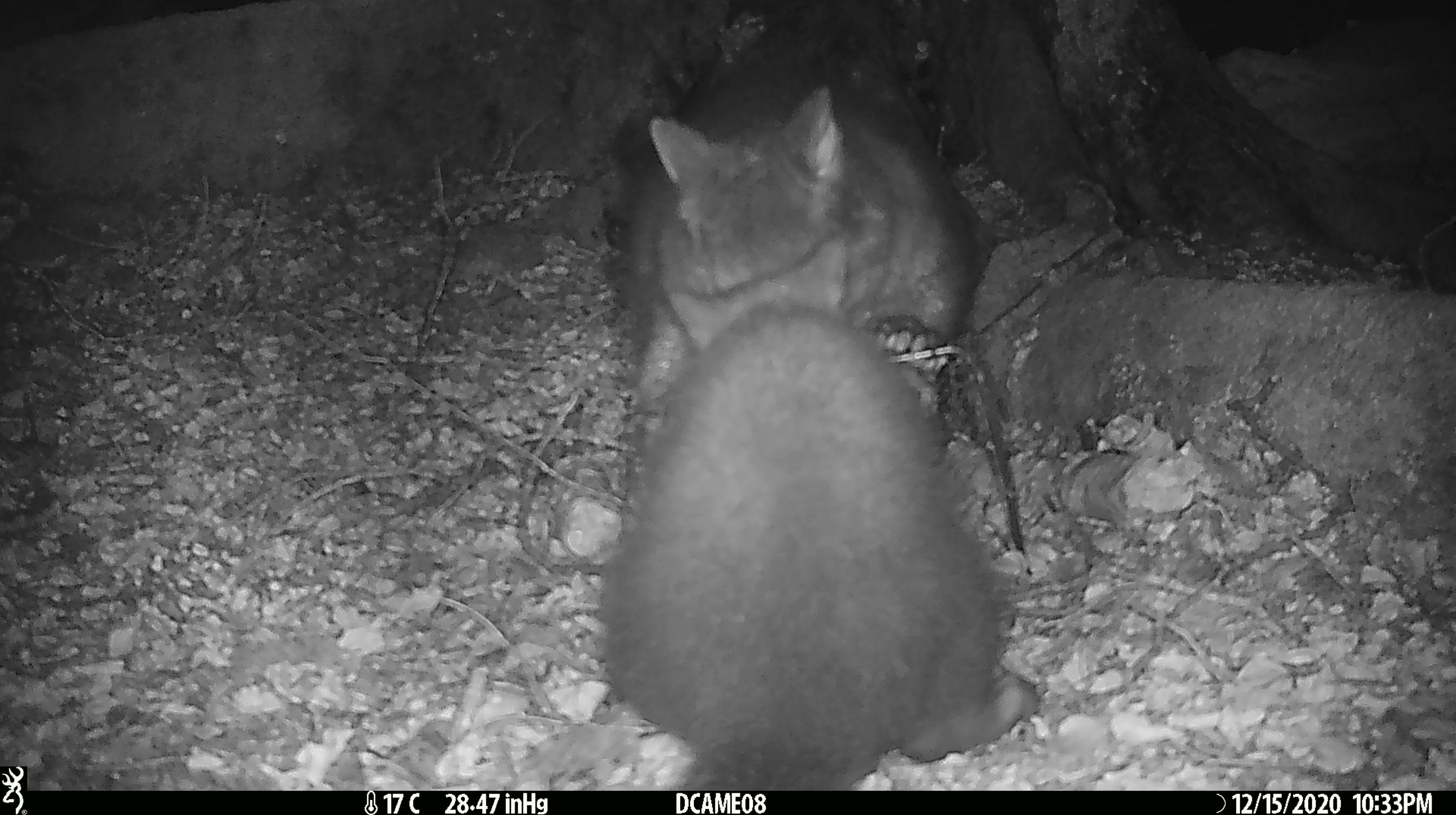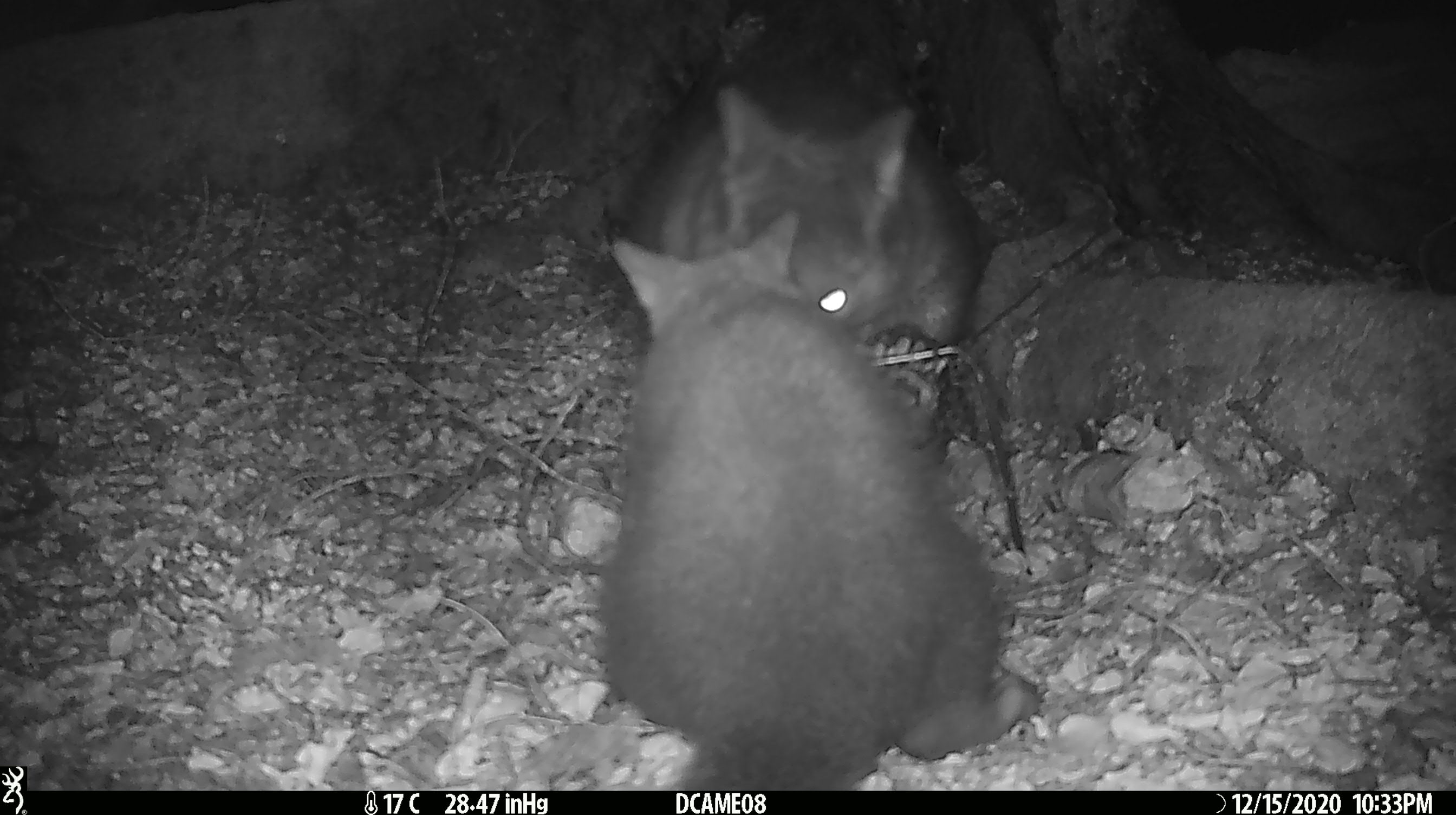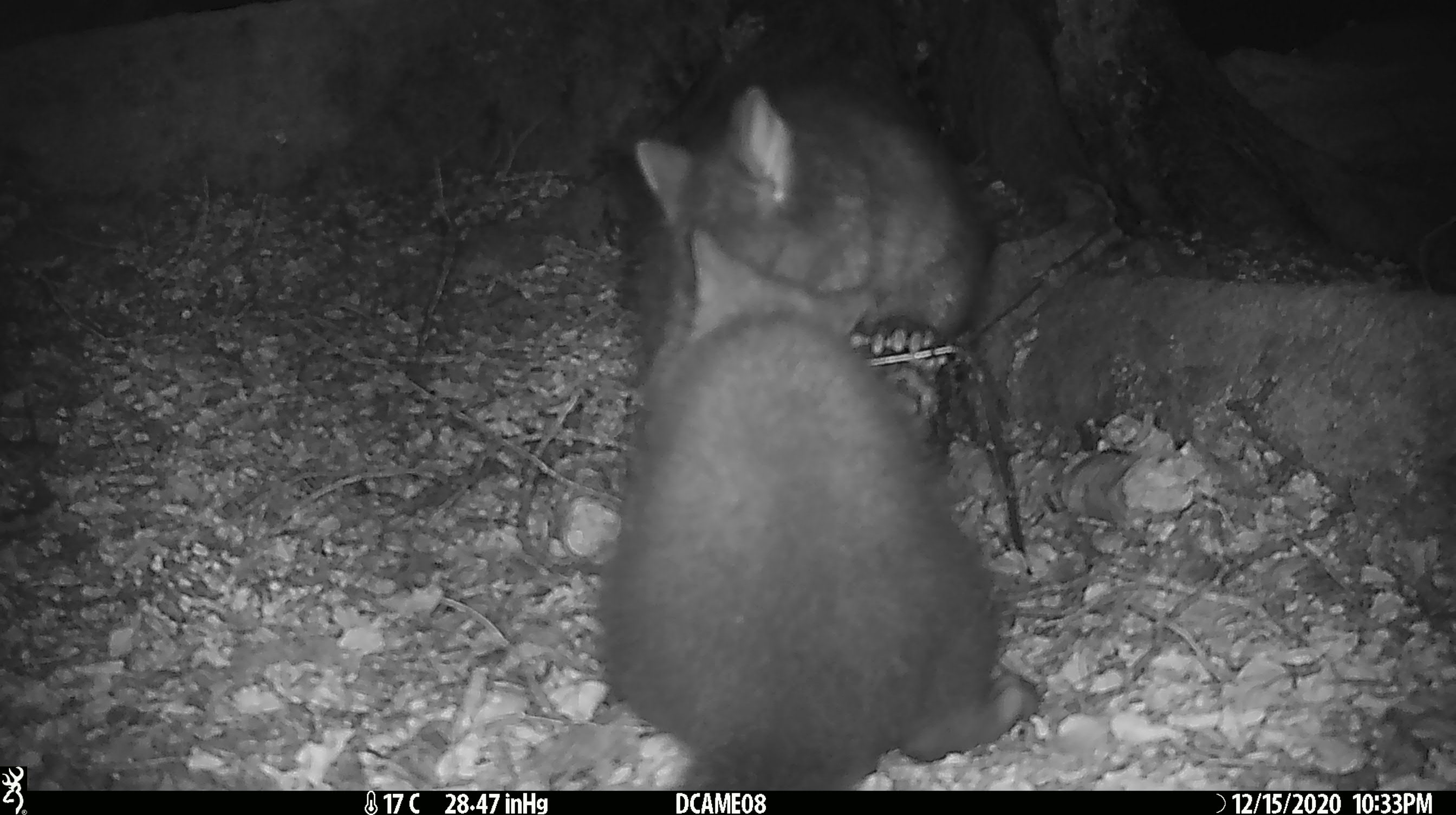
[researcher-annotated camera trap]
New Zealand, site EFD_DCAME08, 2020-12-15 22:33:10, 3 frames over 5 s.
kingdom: Animalia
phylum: Chordata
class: Mammalia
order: Diprotodontia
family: Phalangeridae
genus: Trichosurus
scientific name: Trichosurus vulpecula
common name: common brushtail possum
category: possum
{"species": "possum (common brushtail possum) (Trichosurus vulpecula)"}